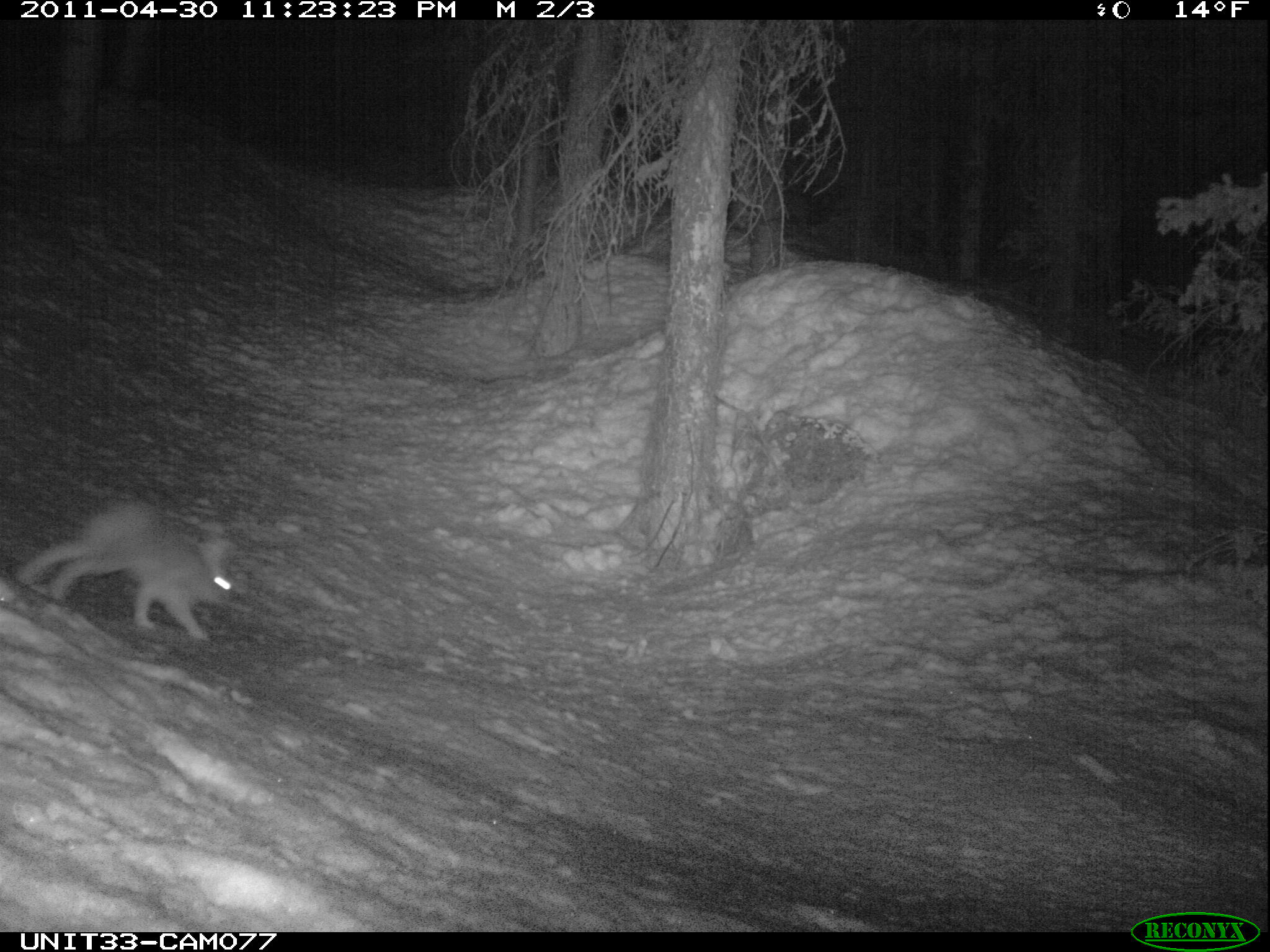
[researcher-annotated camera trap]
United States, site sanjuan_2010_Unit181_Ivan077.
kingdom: Animalia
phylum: Chordata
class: Mammalia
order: Lagomorpha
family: Leporidae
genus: Lepus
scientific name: Lepus americanus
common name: snowshoe hare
Lepus americanus (snowshoe hare).